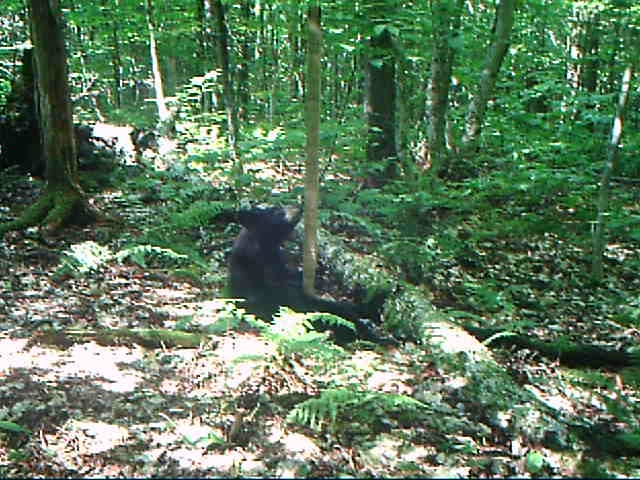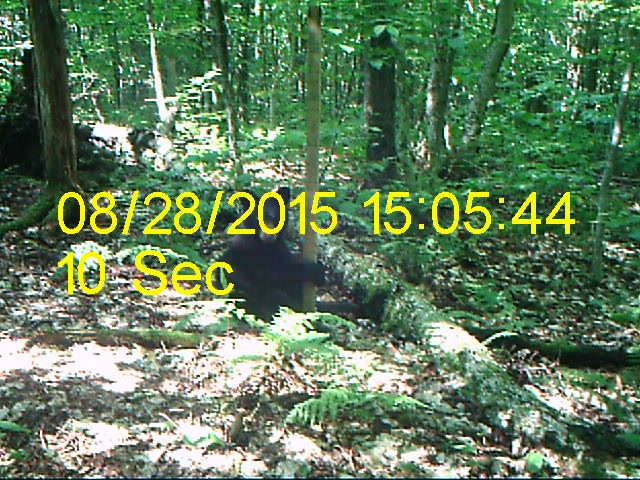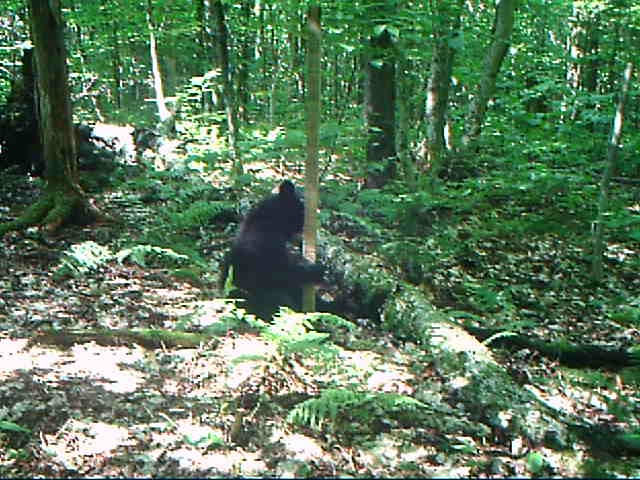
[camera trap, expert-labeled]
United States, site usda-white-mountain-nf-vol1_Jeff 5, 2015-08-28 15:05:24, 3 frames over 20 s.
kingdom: Animalia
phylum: Chordata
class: Mammalia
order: Carnivora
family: Ursidae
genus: Ursus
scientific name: Ursus americanus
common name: black bear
Black bear (Ursus americanus).